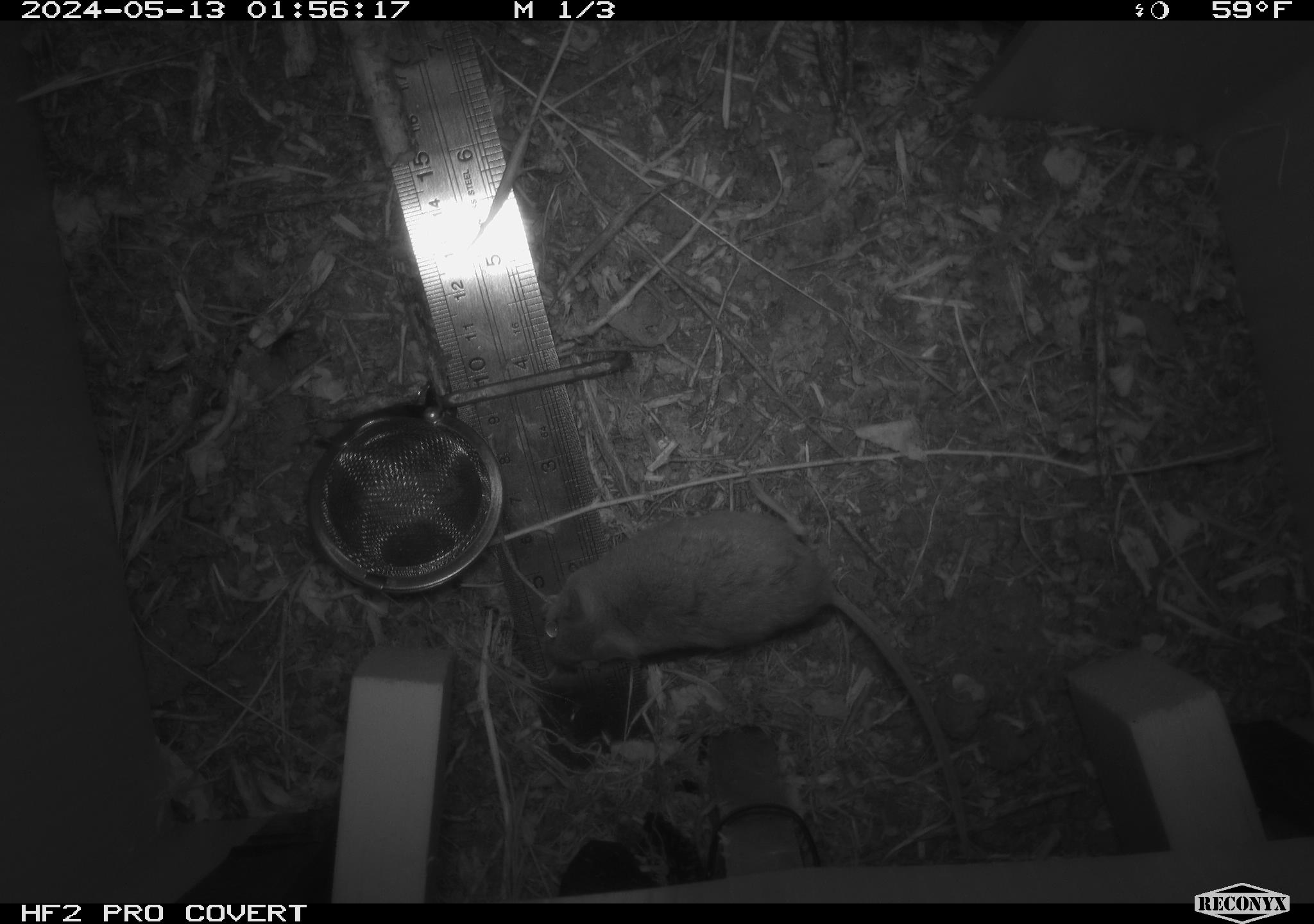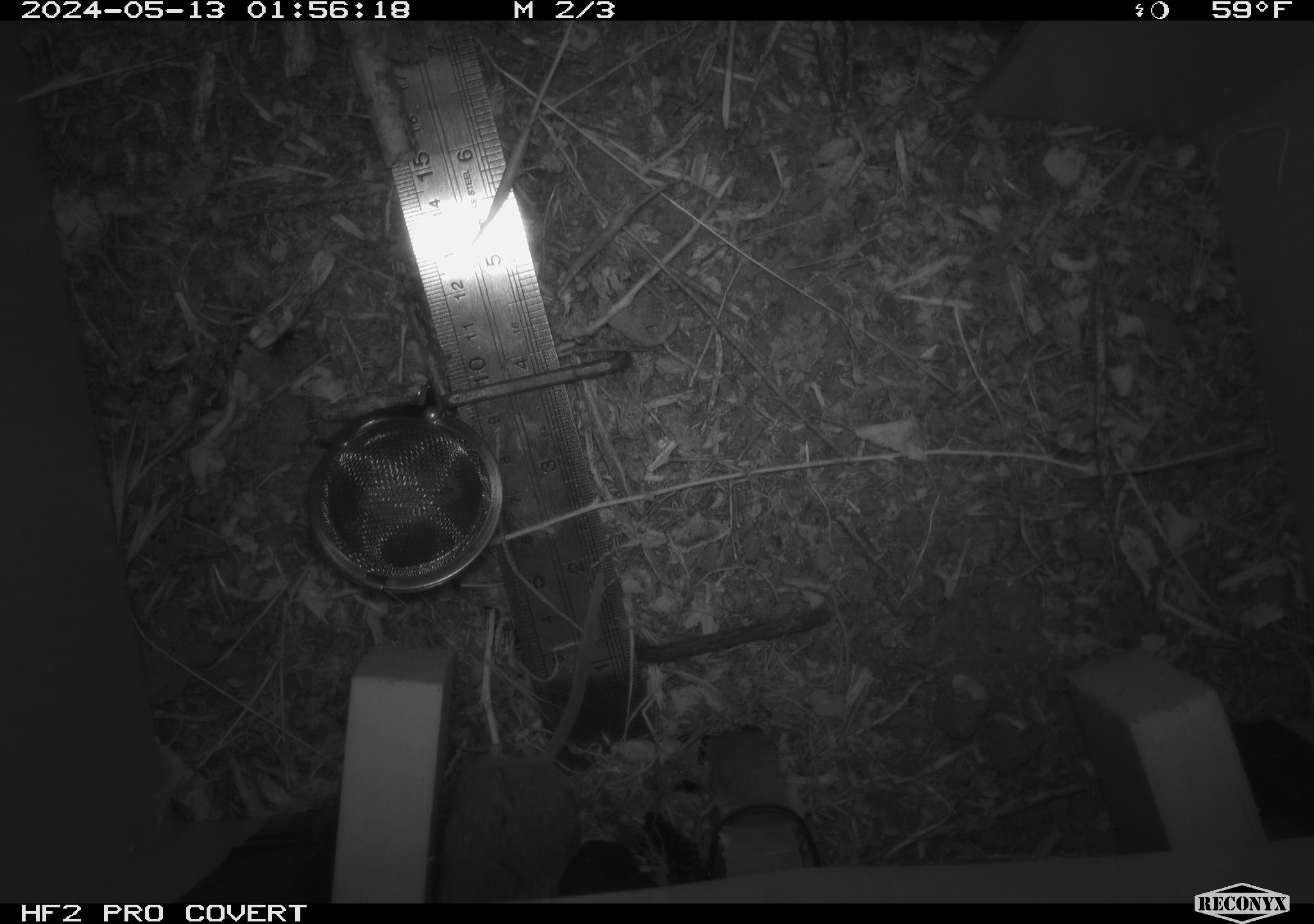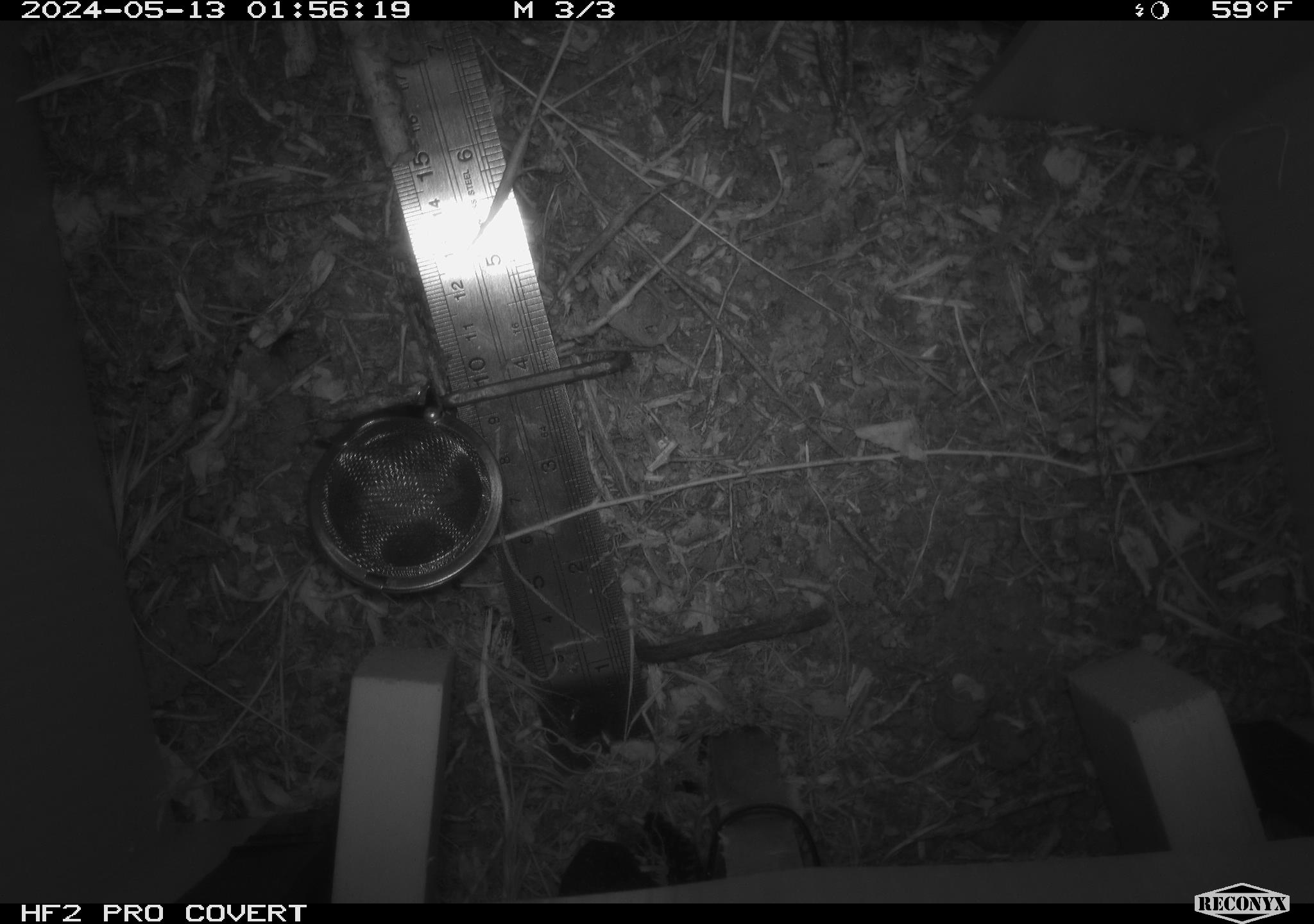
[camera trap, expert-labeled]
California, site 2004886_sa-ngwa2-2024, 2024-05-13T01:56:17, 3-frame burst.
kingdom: Animalia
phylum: Chordata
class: Mammalia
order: Rodentia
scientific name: Rodentia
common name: mouse species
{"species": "mouse species (Rodentia)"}